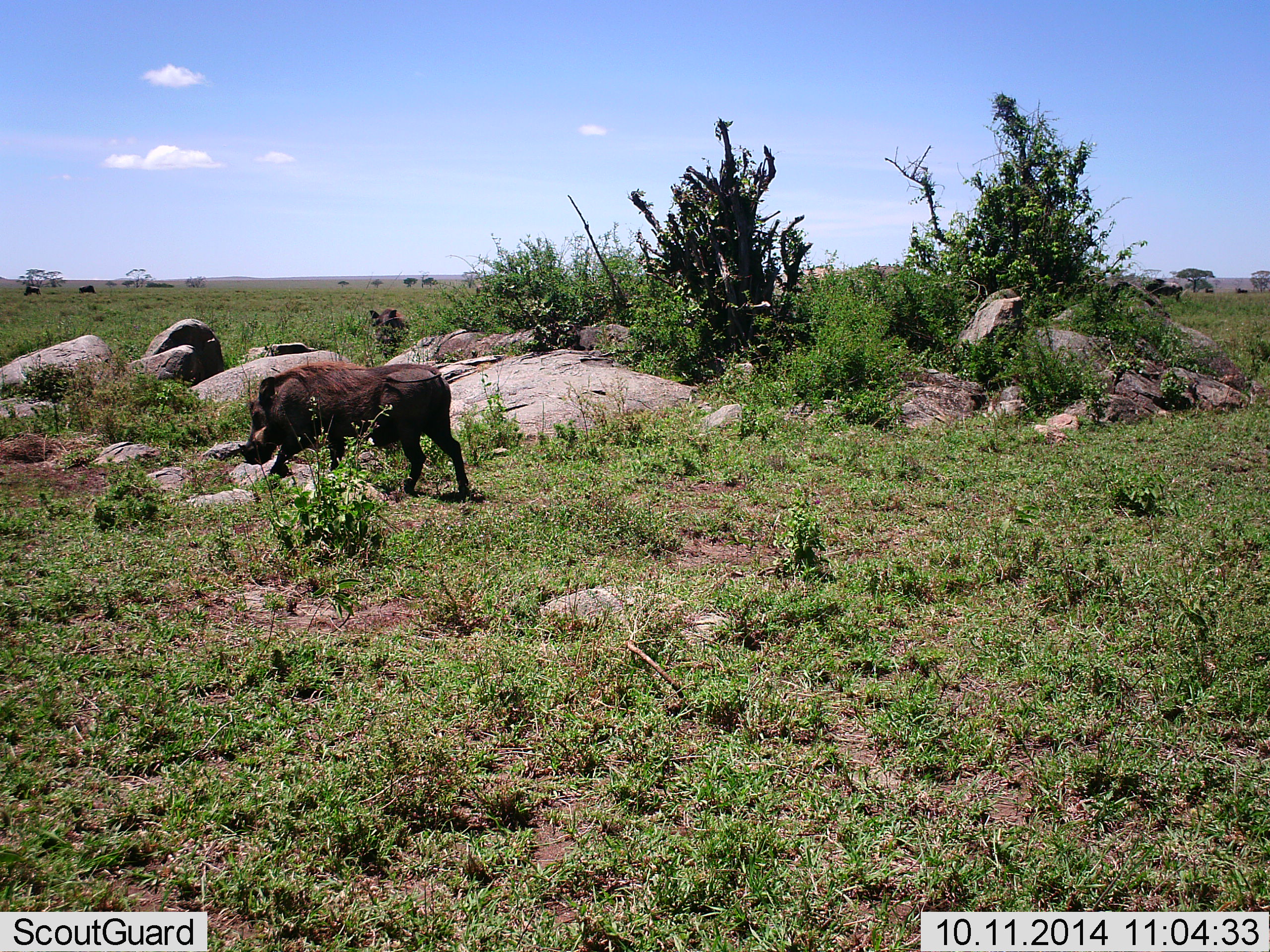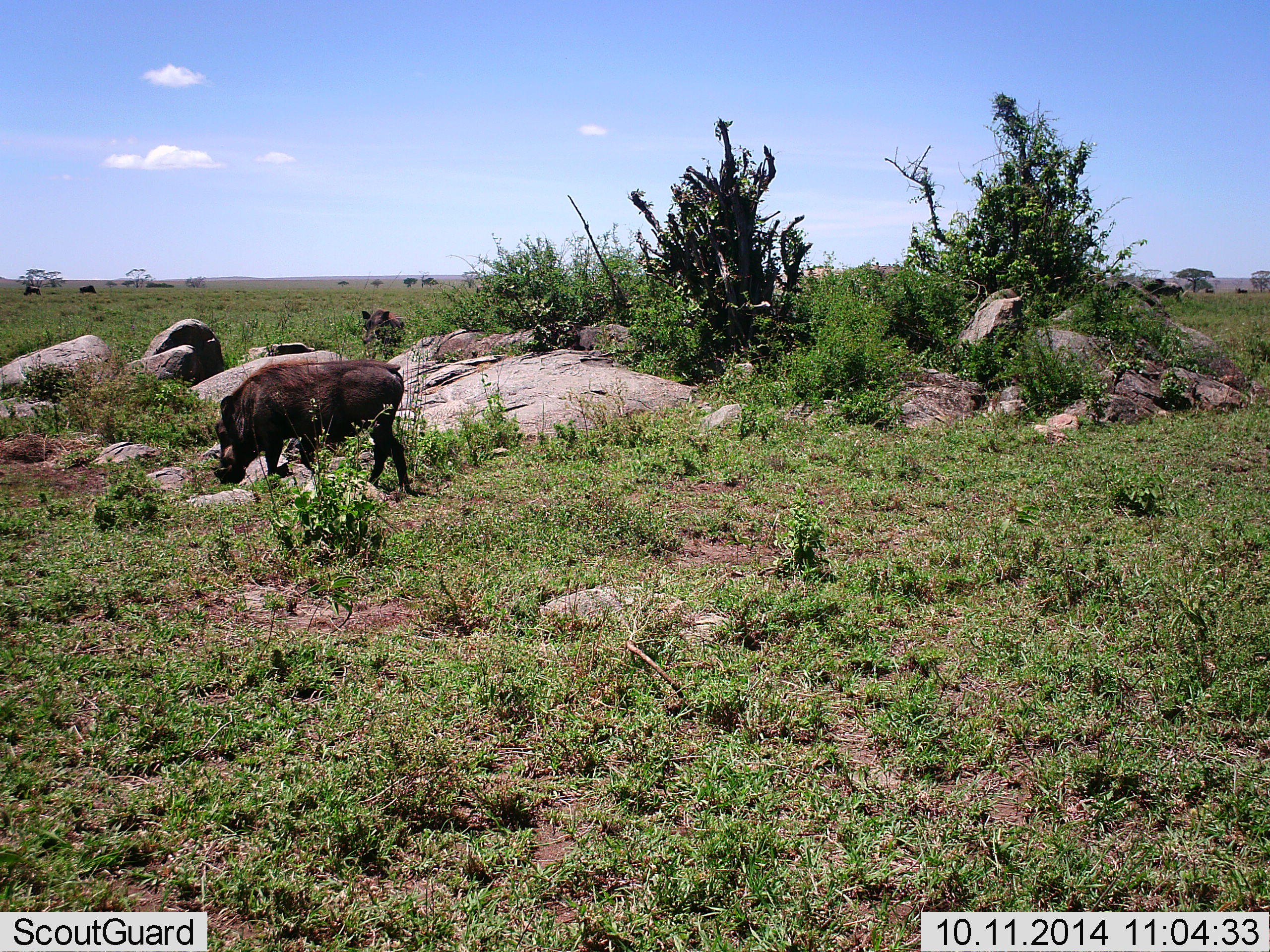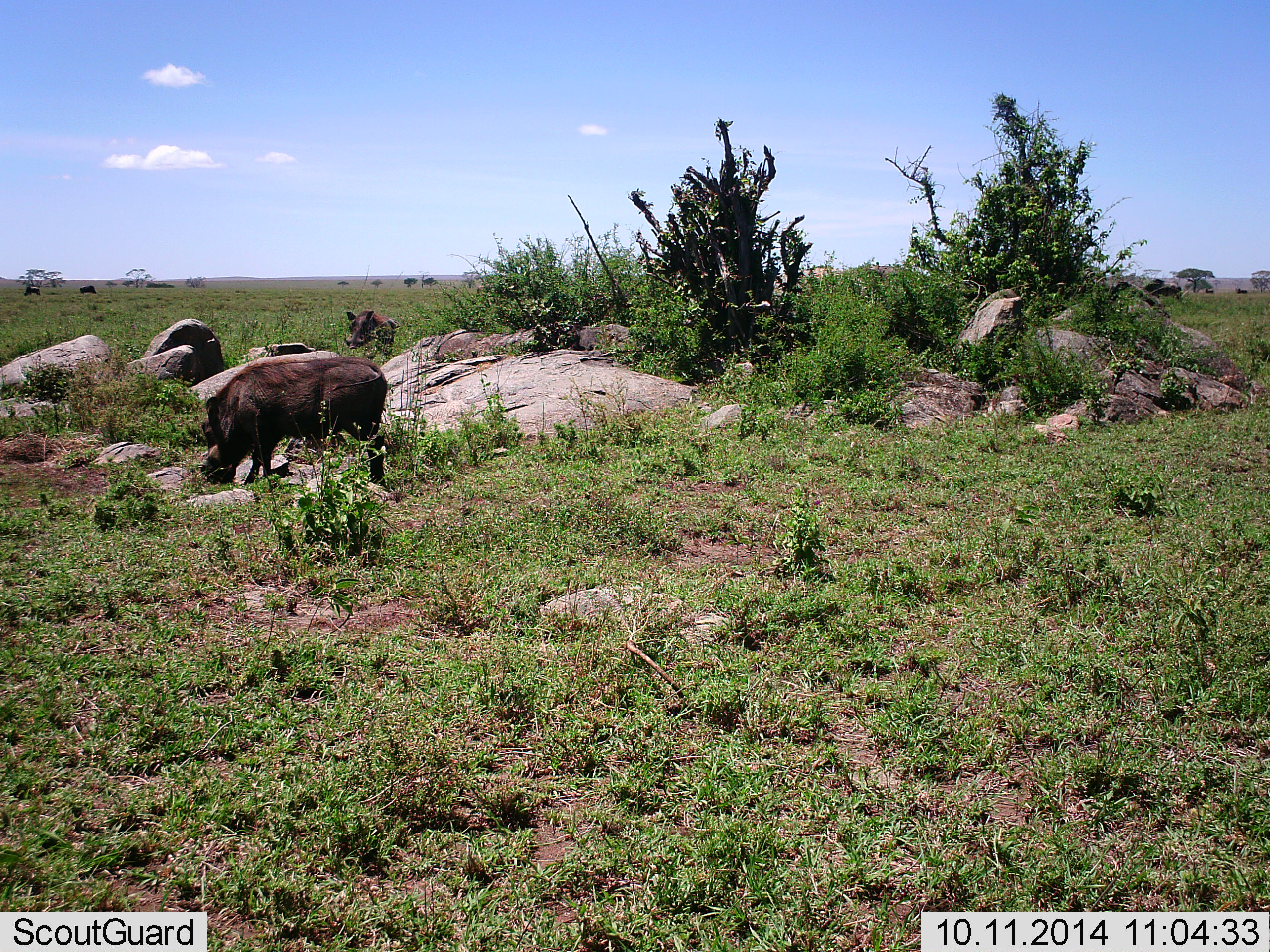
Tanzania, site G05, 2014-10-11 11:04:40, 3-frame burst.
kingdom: Animalia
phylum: Chordata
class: Mammalia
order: Artiodactyla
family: Suidae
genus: Phacochoerus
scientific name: Phacochoerus africanus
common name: warthog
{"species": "warthog (Phacochoerus africanus)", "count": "2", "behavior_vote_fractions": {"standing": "7%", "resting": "0%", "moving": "87%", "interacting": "0%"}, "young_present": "0%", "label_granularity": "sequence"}